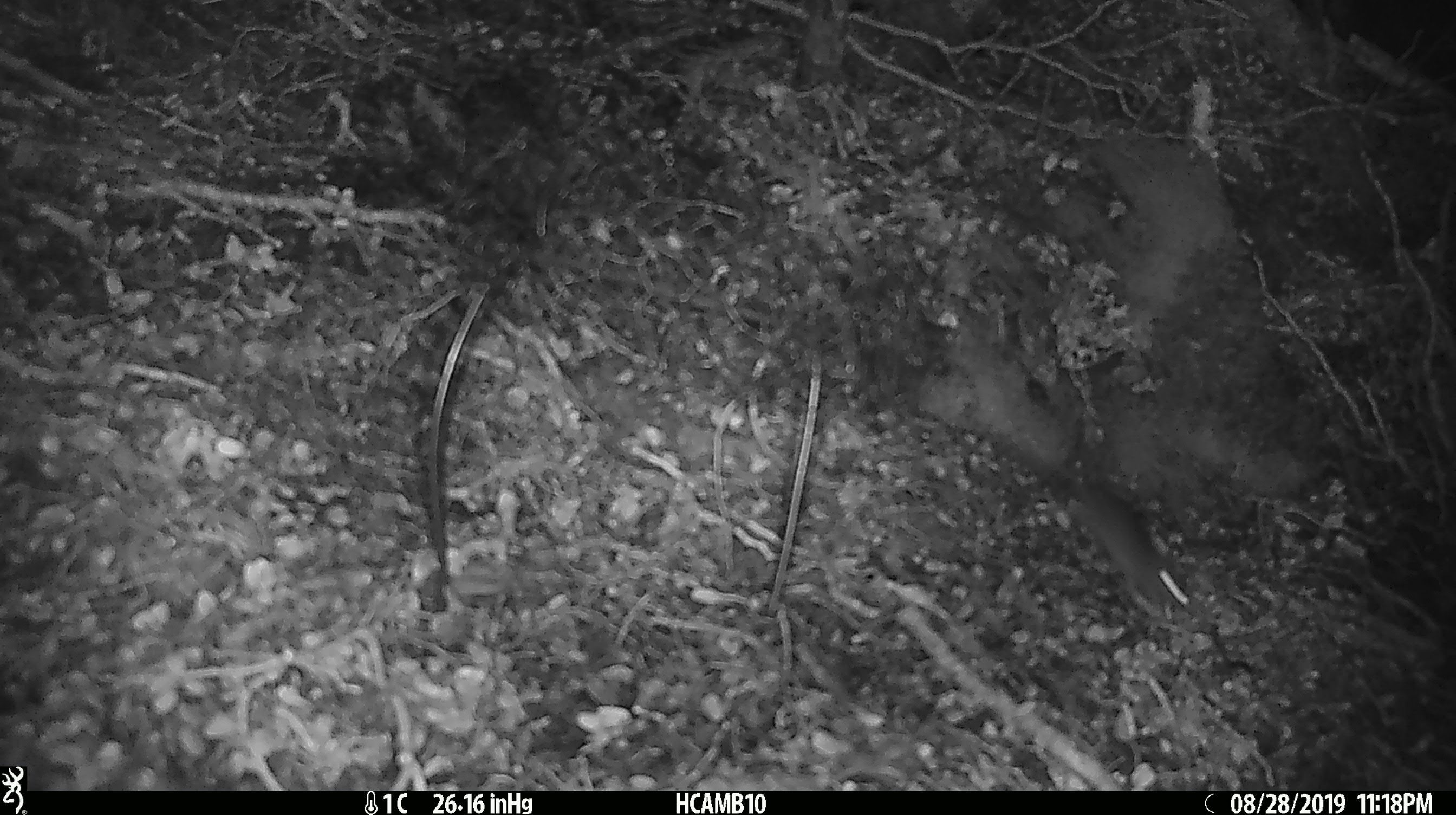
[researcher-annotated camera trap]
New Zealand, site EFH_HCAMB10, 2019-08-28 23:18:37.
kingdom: Animalia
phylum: Chordata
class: Mammalia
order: Rodentia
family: Muridae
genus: Mus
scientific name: Mus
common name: mouse